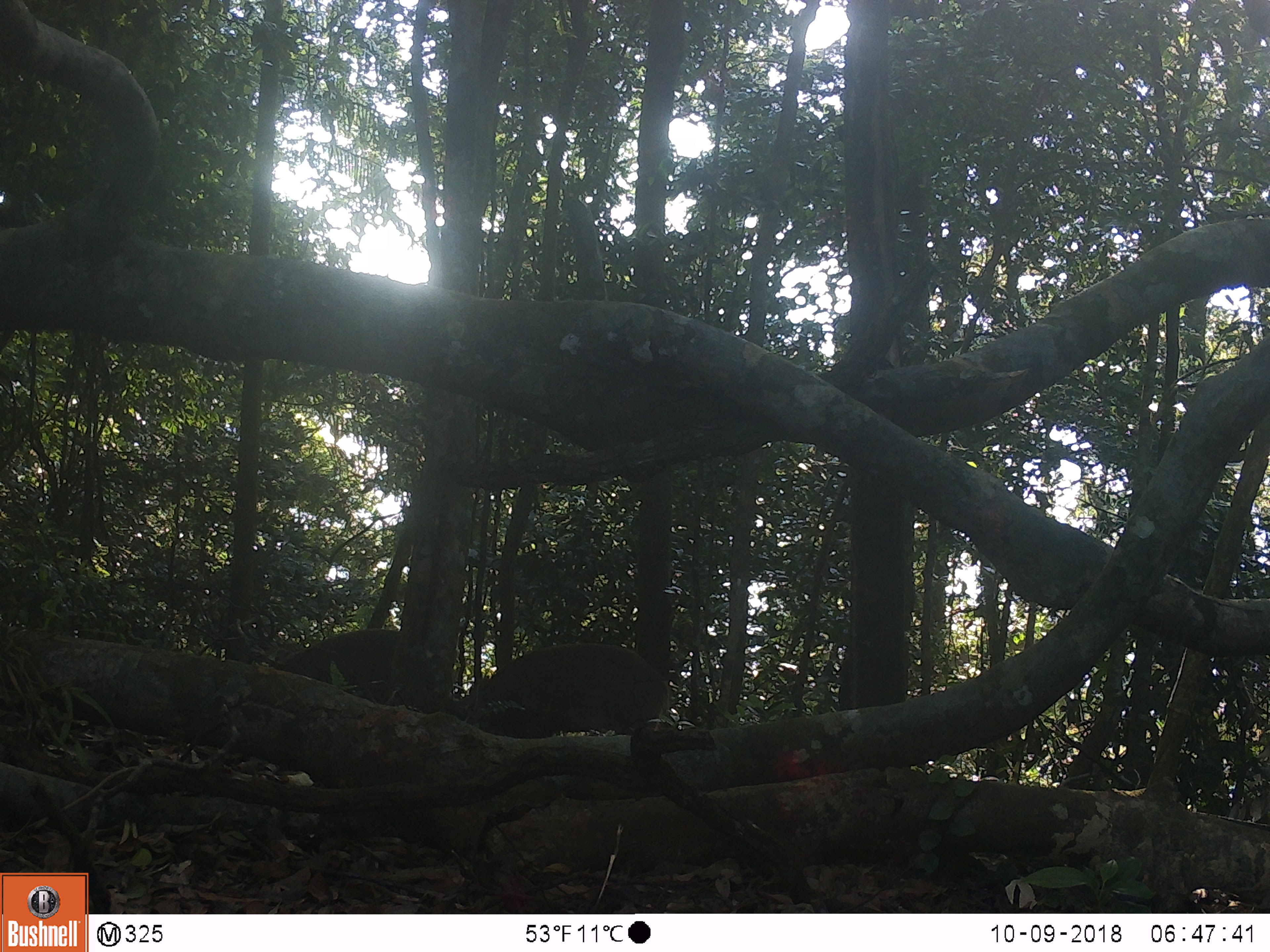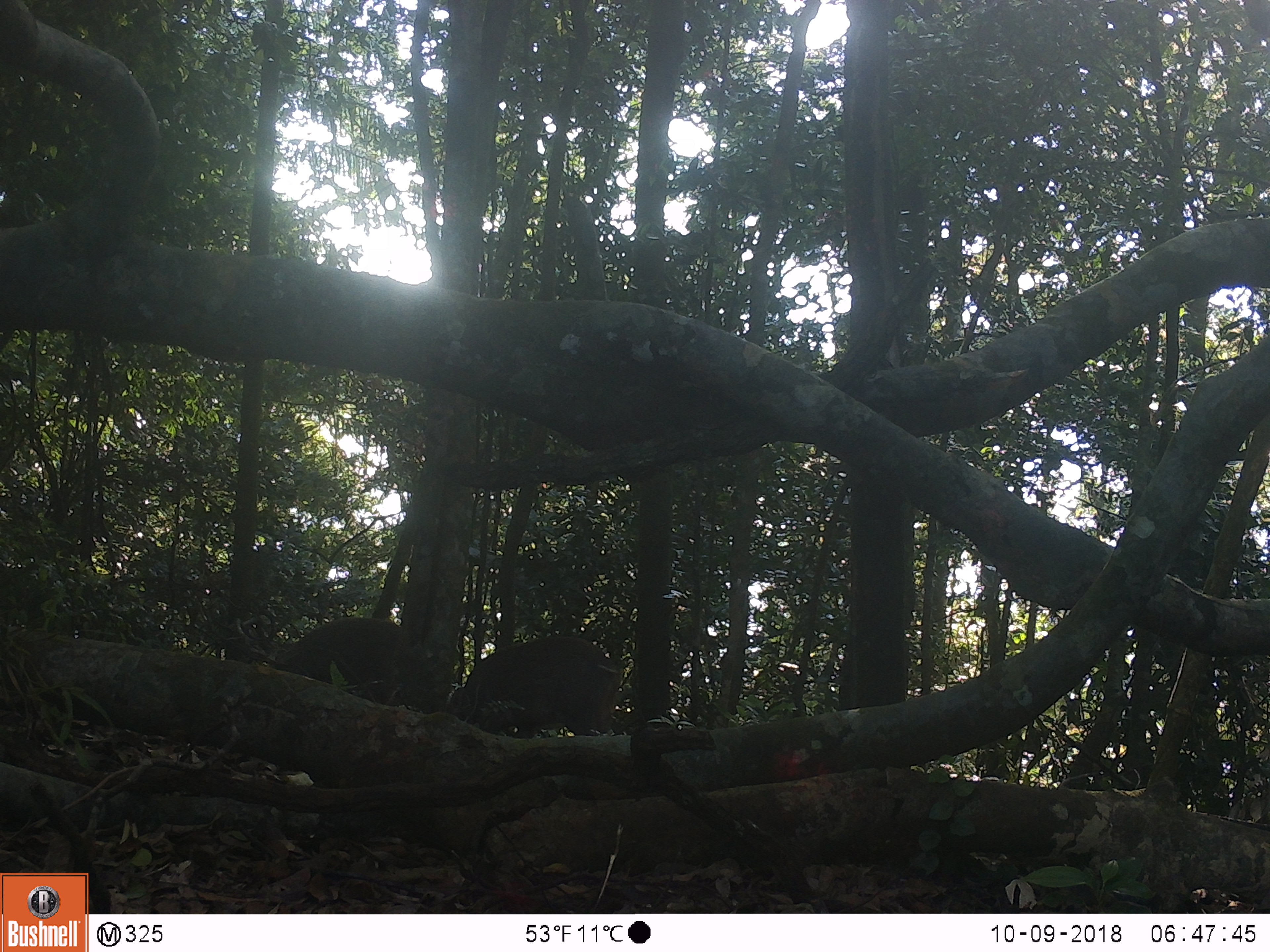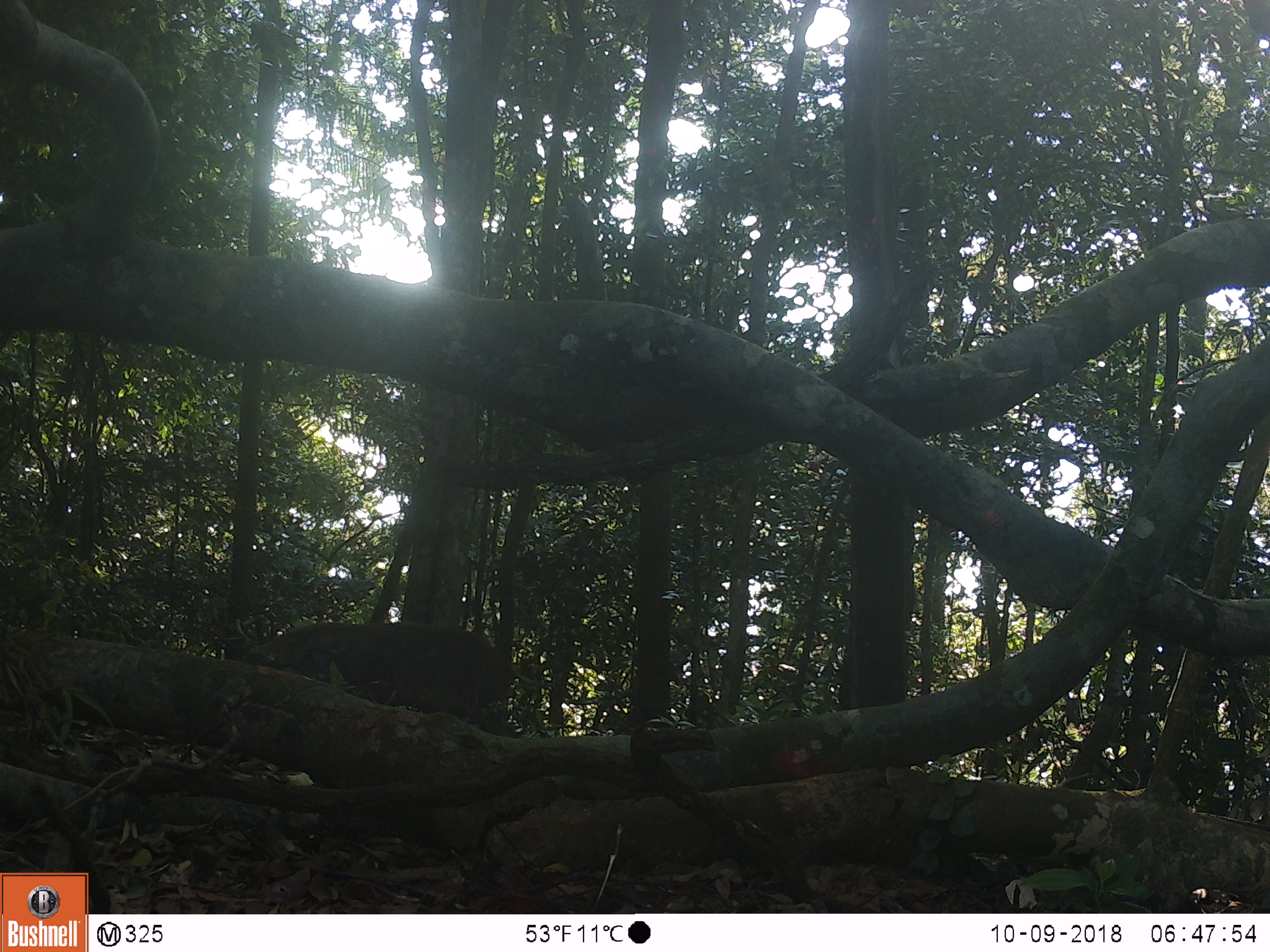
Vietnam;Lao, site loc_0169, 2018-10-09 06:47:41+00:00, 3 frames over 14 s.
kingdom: Animalia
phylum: Chordata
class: Mammalia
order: Artiodactyla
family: Suidae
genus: Sus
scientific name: Sus scrofa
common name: eurasian wild pig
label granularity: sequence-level